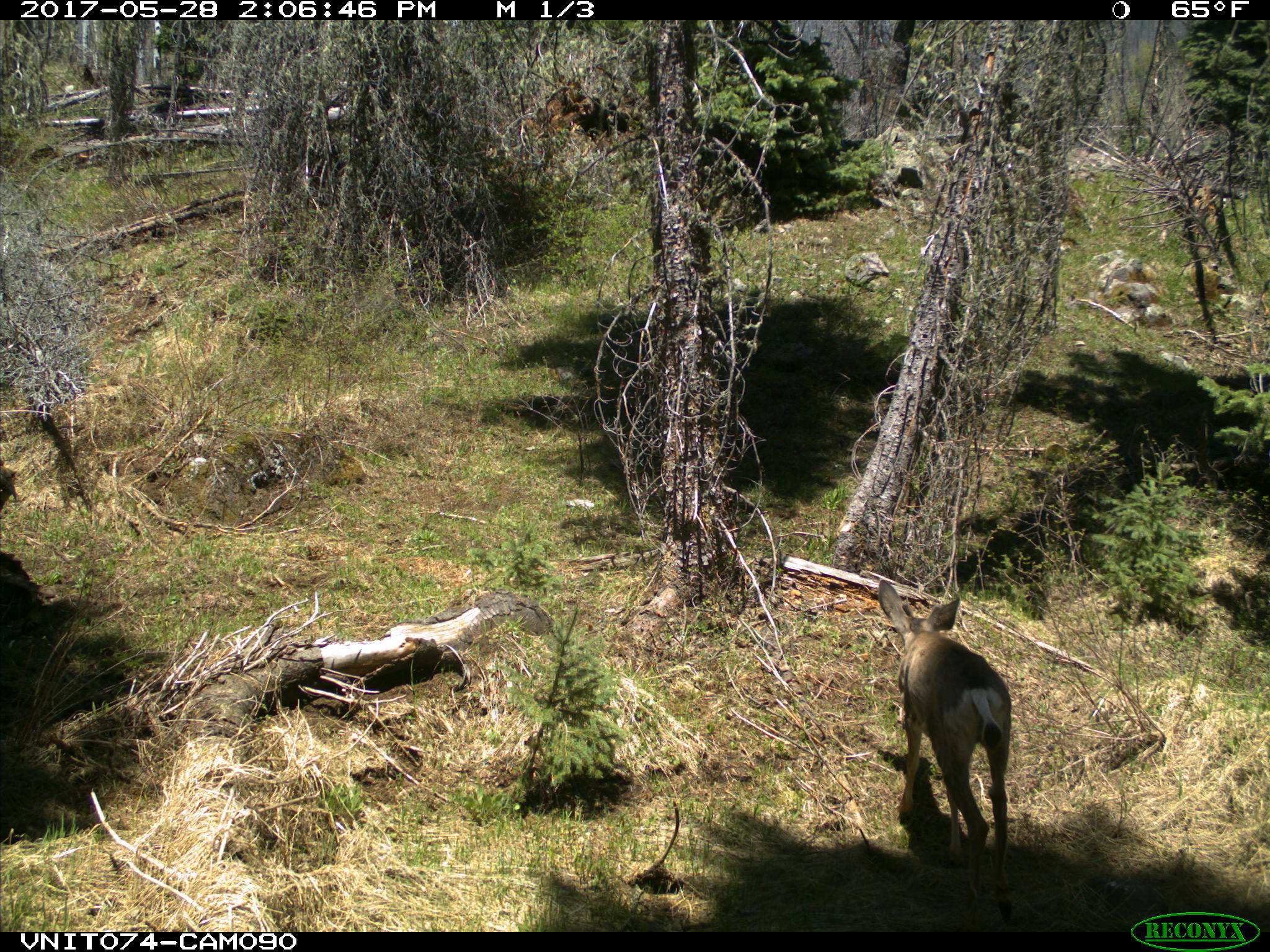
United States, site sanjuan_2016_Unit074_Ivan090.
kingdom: Animalia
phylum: Chordata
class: Mammalia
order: Artiodactyla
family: Cervidae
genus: Odocoileus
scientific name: Odocoileus hemionus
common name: mule deer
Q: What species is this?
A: Odocoileus hemionus (mule deer).